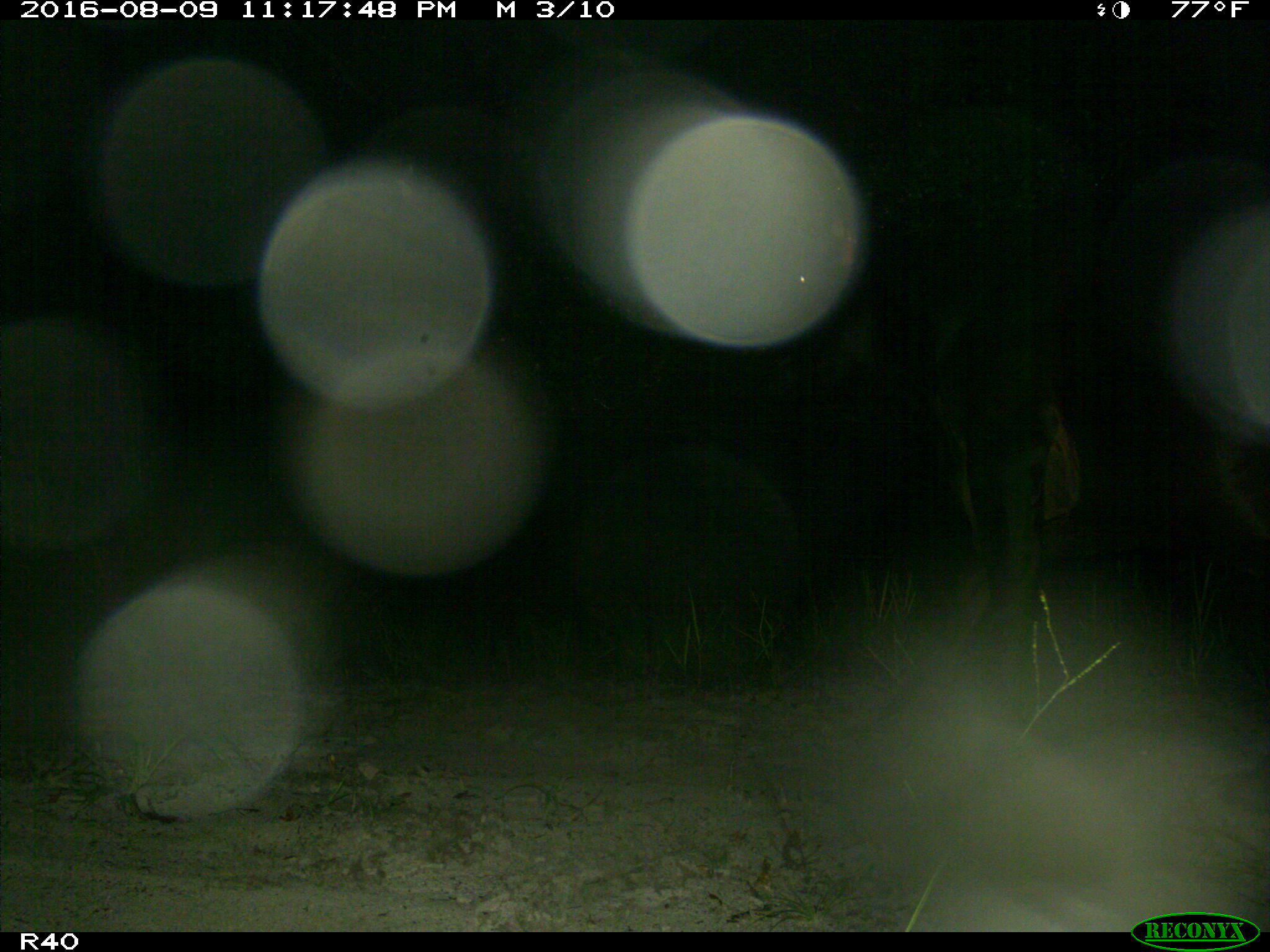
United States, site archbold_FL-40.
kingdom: Animalia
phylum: Chordata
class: Mammalia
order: Artiodactyla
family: Bovidae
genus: Bos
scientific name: Bos taurus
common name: domestic cow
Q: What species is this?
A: Bos taurus (domestic cow).